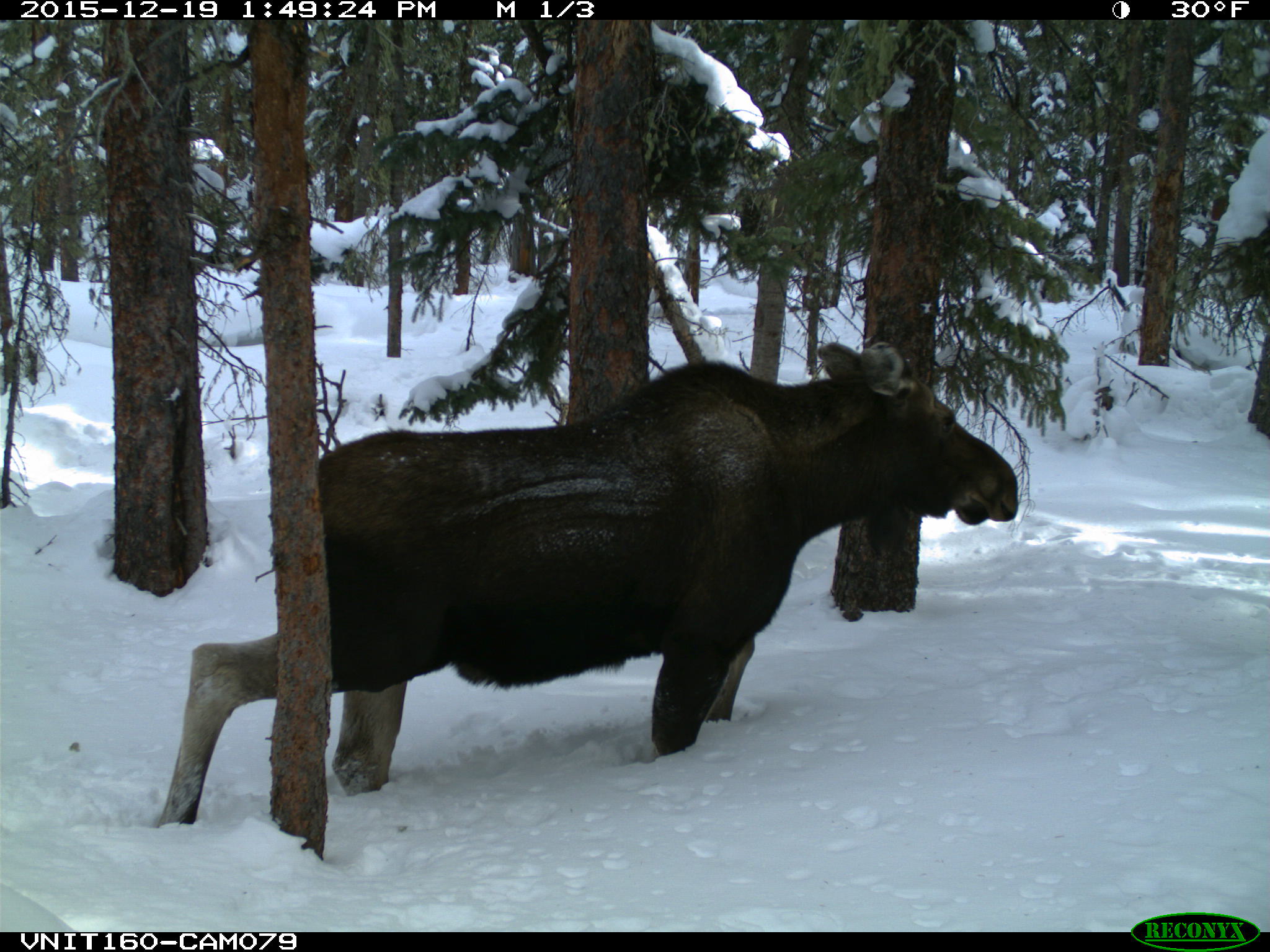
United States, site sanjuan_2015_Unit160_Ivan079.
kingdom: Animalia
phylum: Chordata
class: Mammalia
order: Artiodactyla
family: Cervidae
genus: Alces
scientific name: Alces alces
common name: moose